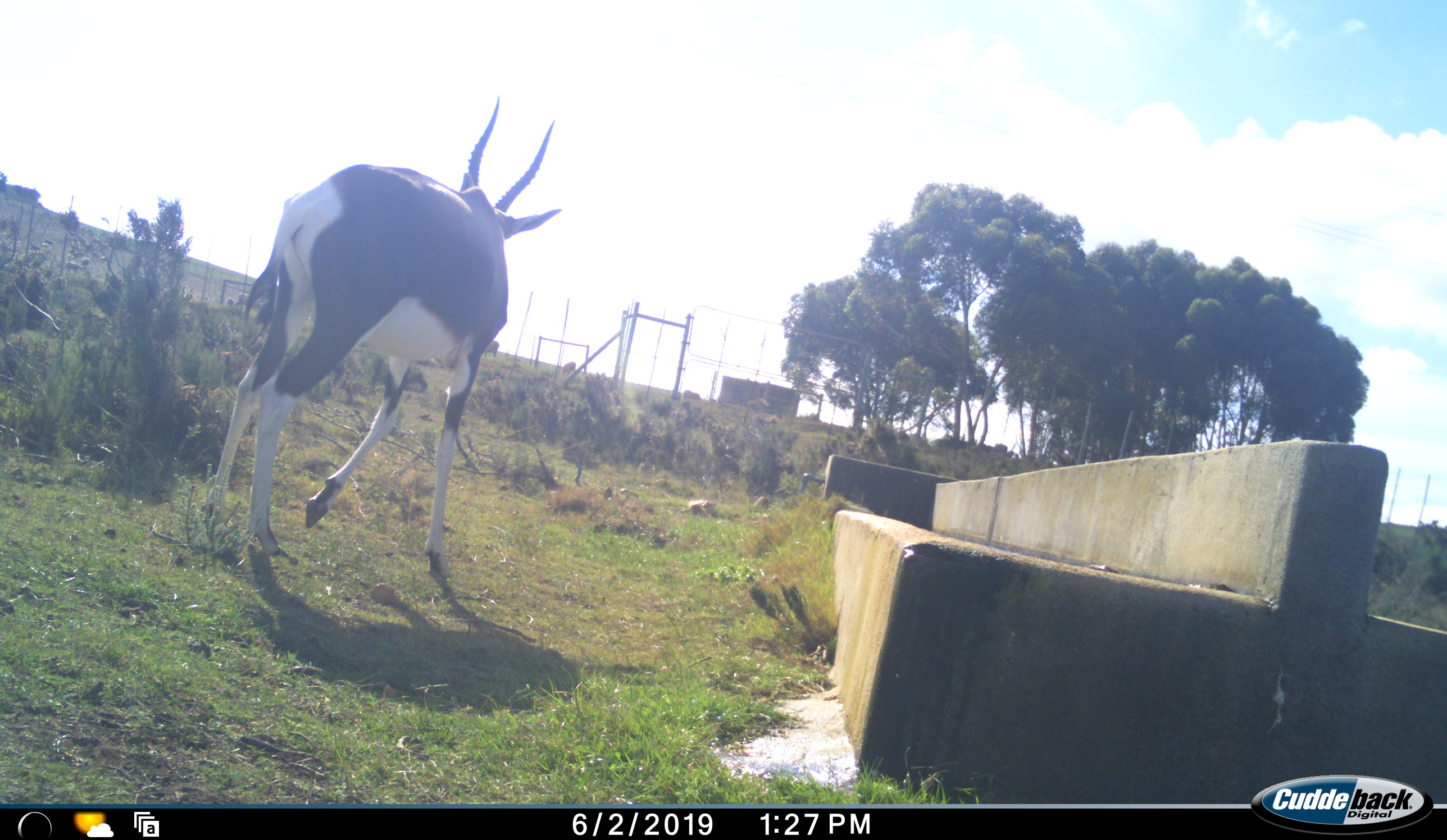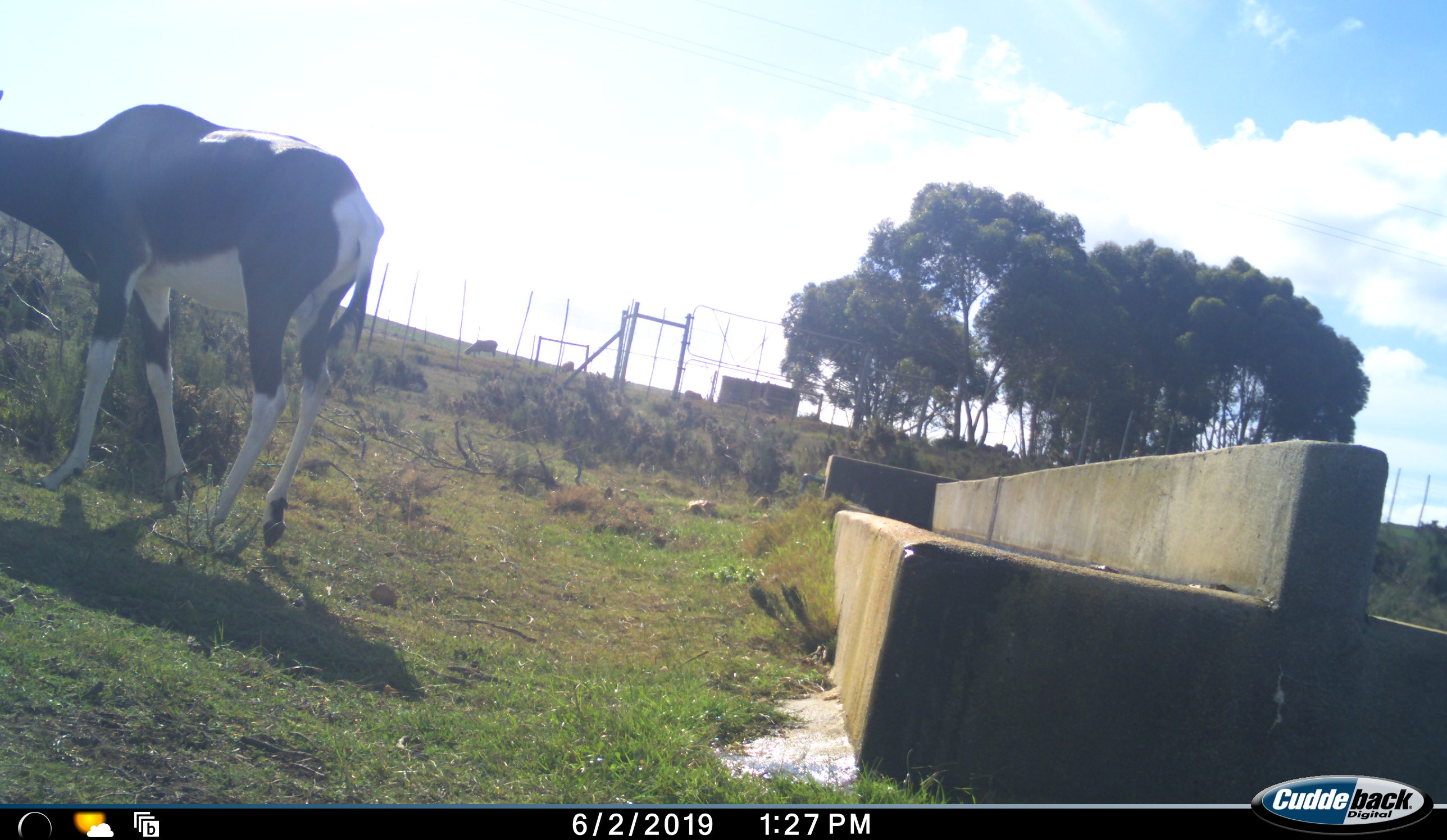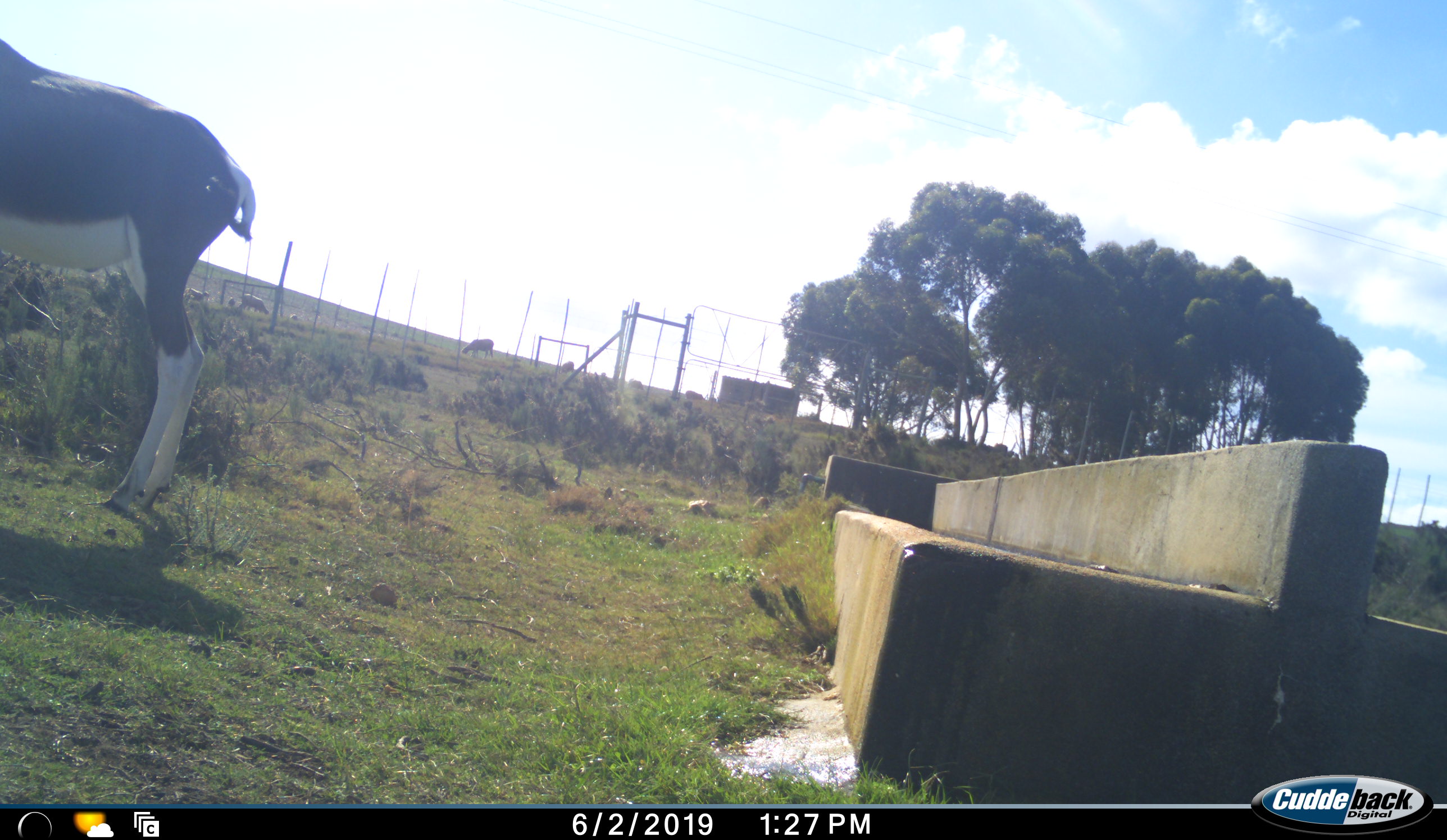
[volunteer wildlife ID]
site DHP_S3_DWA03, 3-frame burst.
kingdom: Animalia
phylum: Chordata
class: Mammalia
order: Artiodactyla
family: Bovidae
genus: Damaliscus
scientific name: Damaliscus pygargus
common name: bontebok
Bontebok (Damaliscus pygargus), count 1. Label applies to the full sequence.